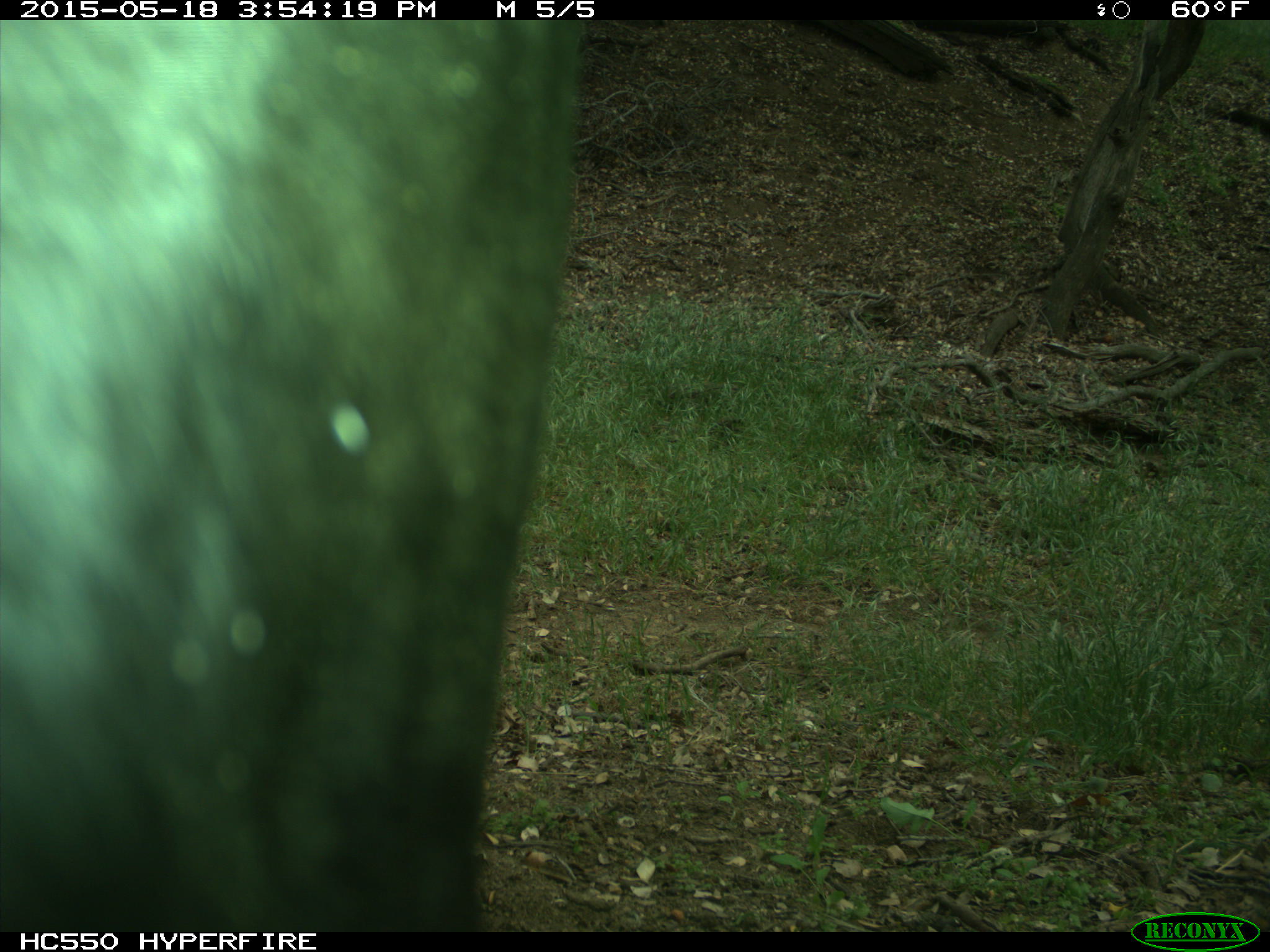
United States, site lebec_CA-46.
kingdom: Animalia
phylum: Chordata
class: Mammalia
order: Artiodactyla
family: Bovidae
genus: Bos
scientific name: Bos taurus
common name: domestic cow